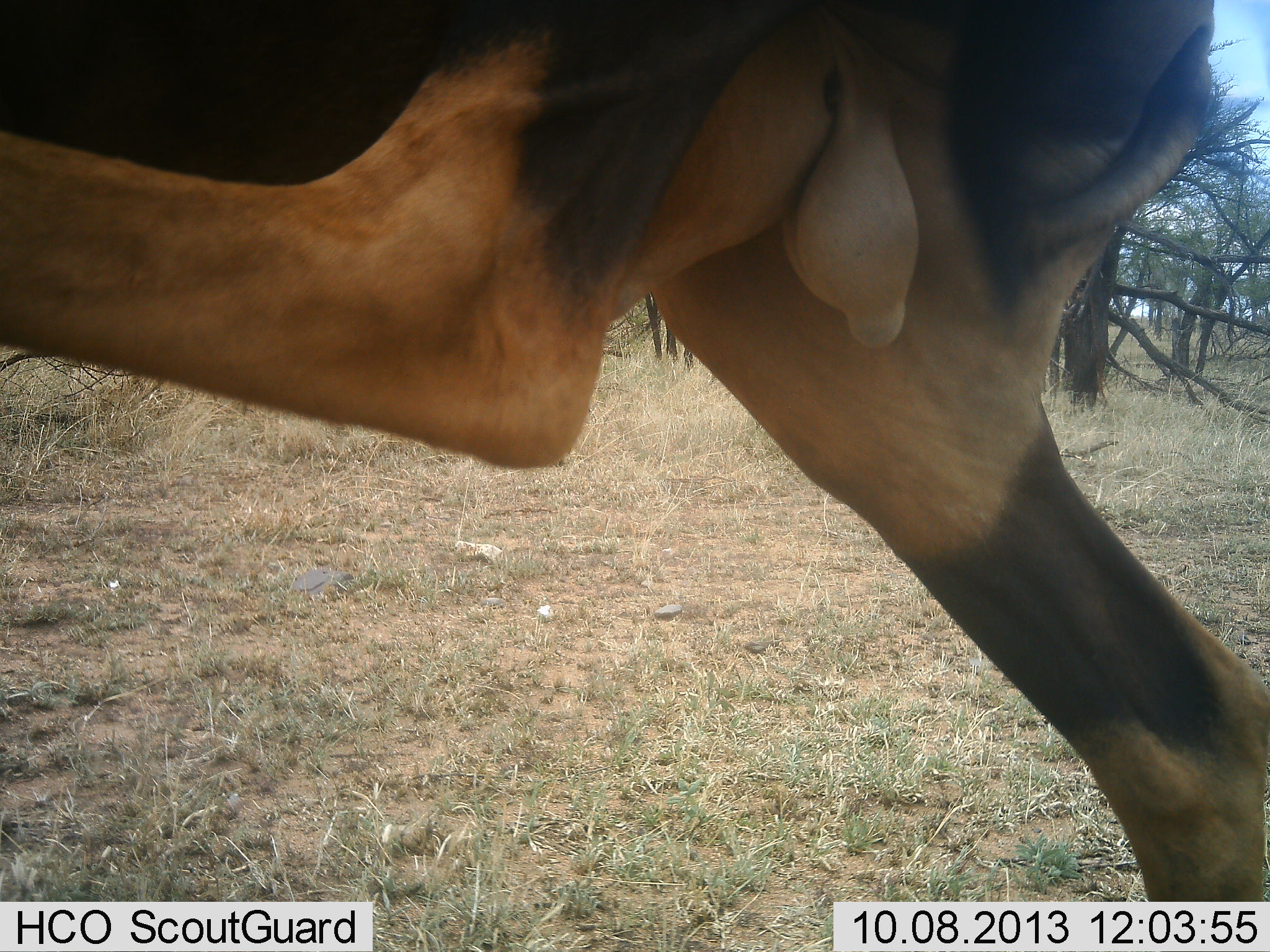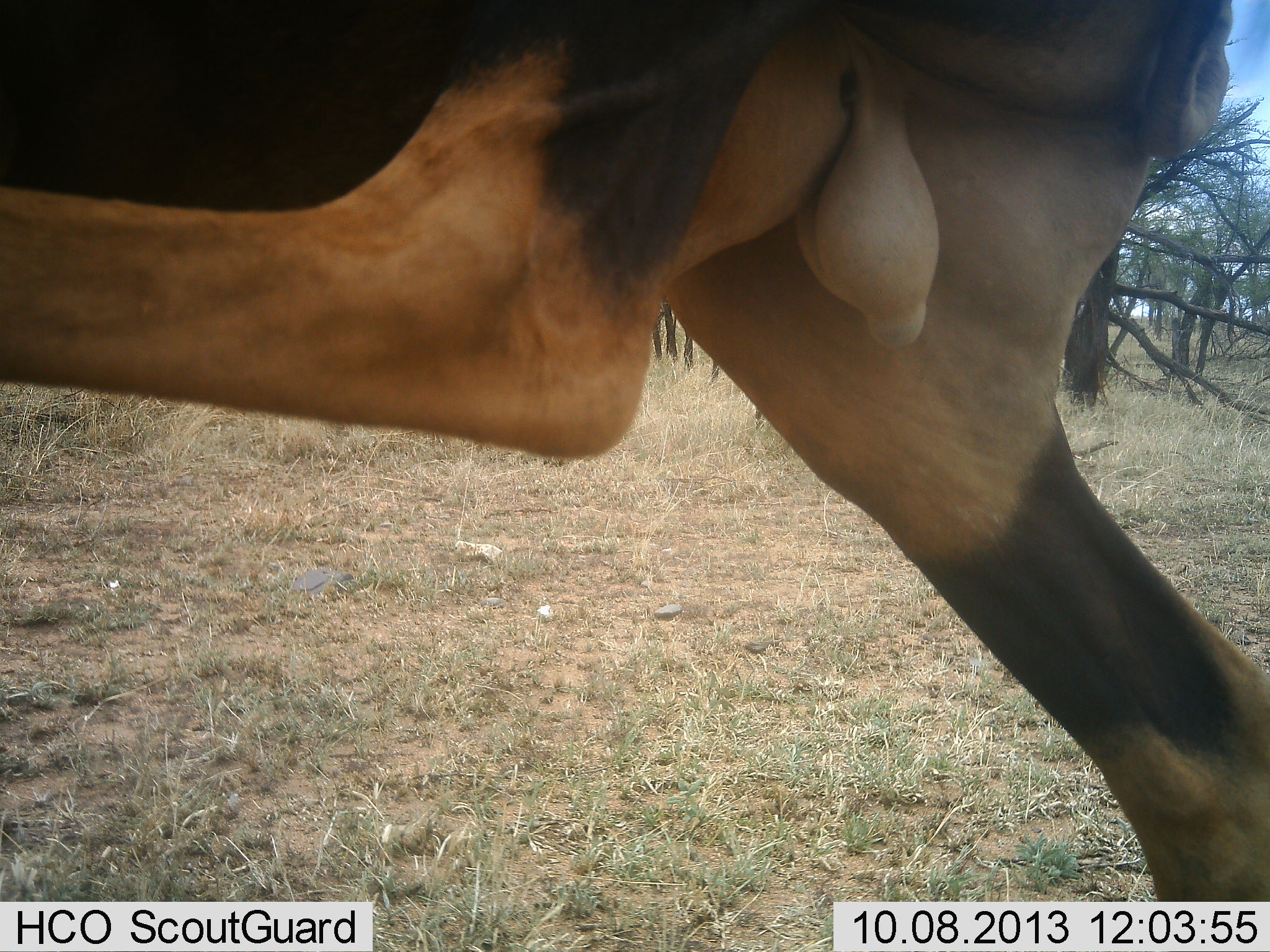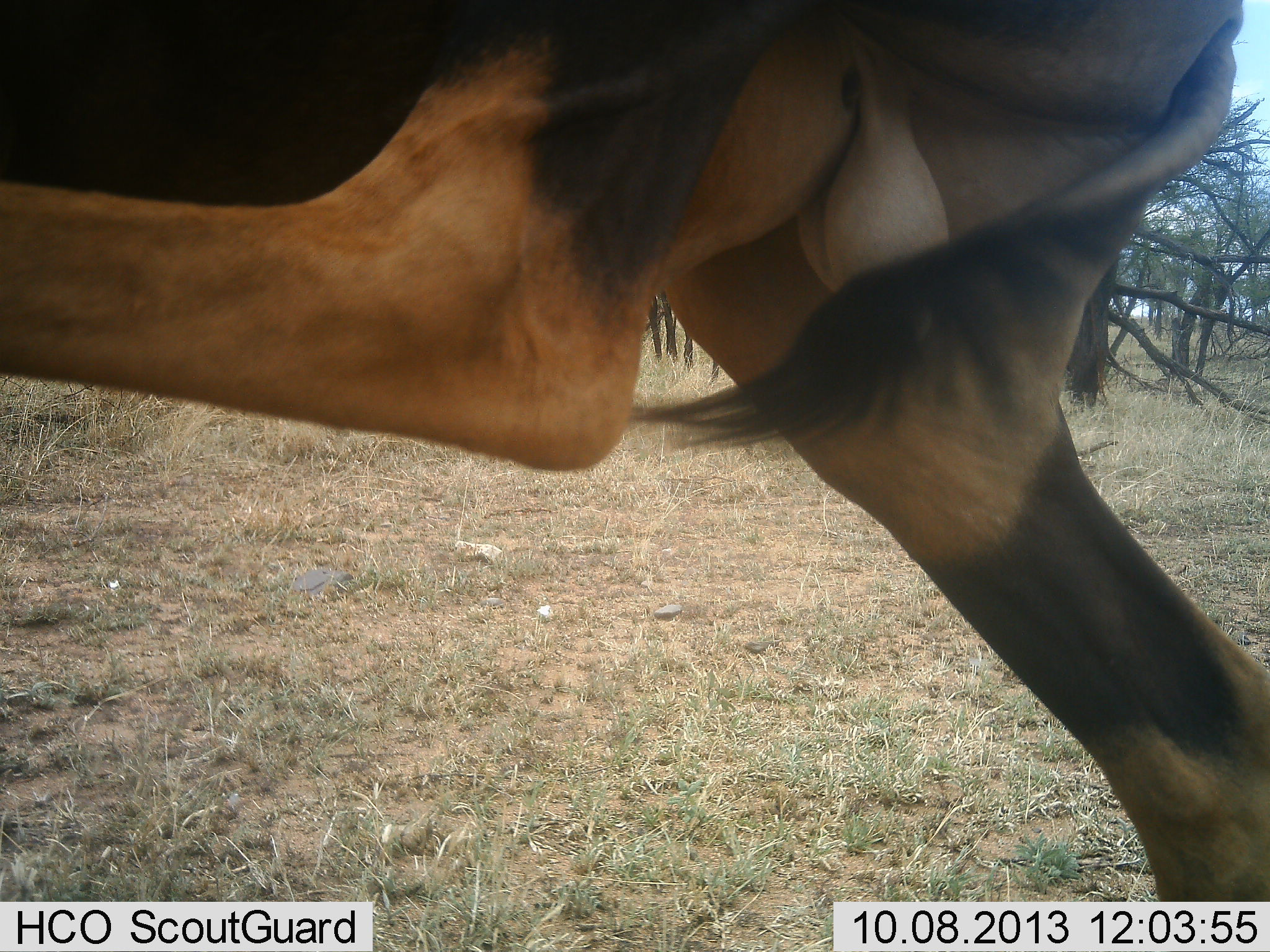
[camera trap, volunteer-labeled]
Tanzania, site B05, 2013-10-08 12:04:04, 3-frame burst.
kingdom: Animalia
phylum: Chordata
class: Mammalia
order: Artiodactyla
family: Bovidae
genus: Damaliscus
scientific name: Damaliscus lunatus jimela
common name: topi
Topi (Damaliscus lunatus jimela), count 1. Behavior (volunteer vote fractions): standing 81%, resting 0%, moving 12%, interacting 6%. Young present (vote fraction): 6%. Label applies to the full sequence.